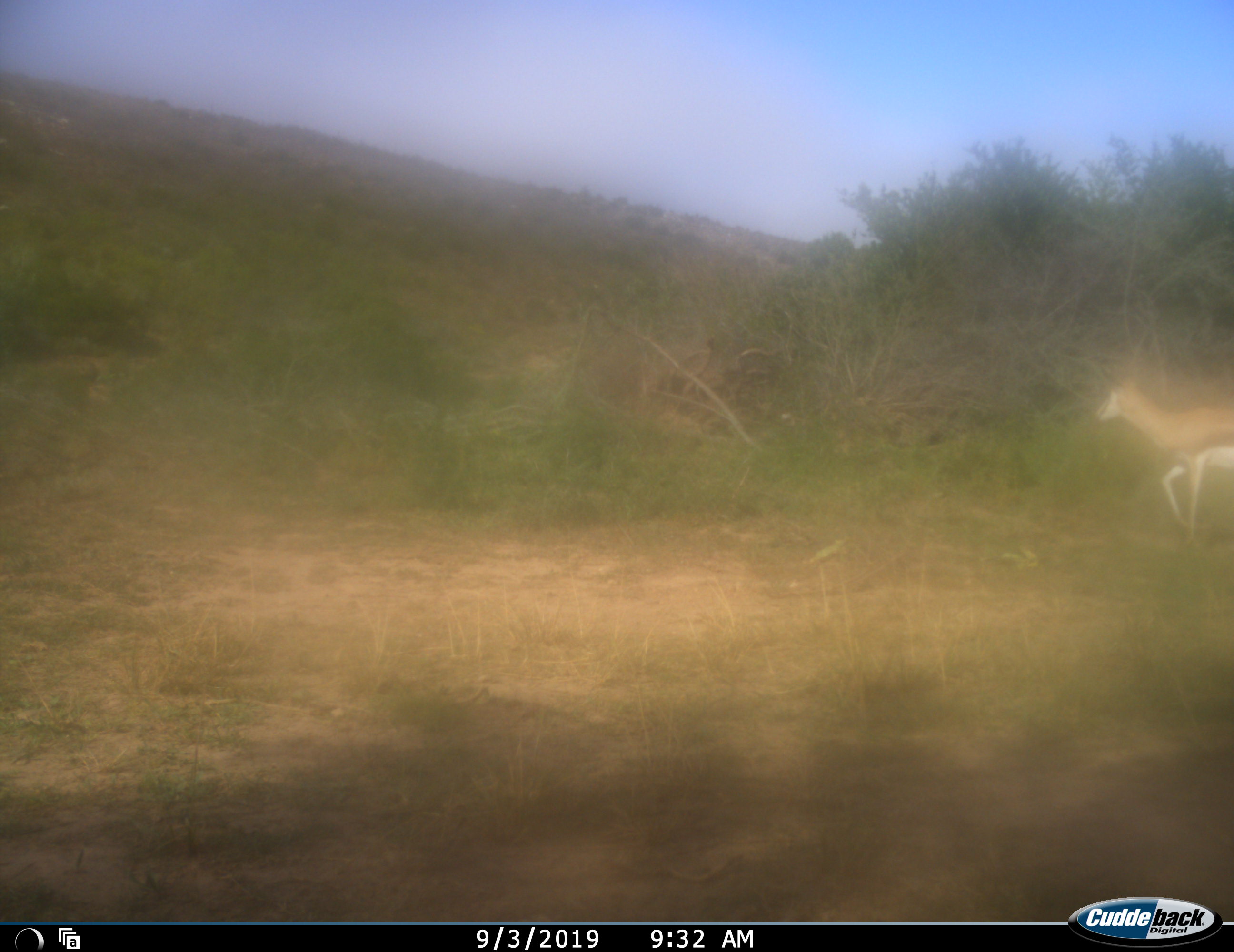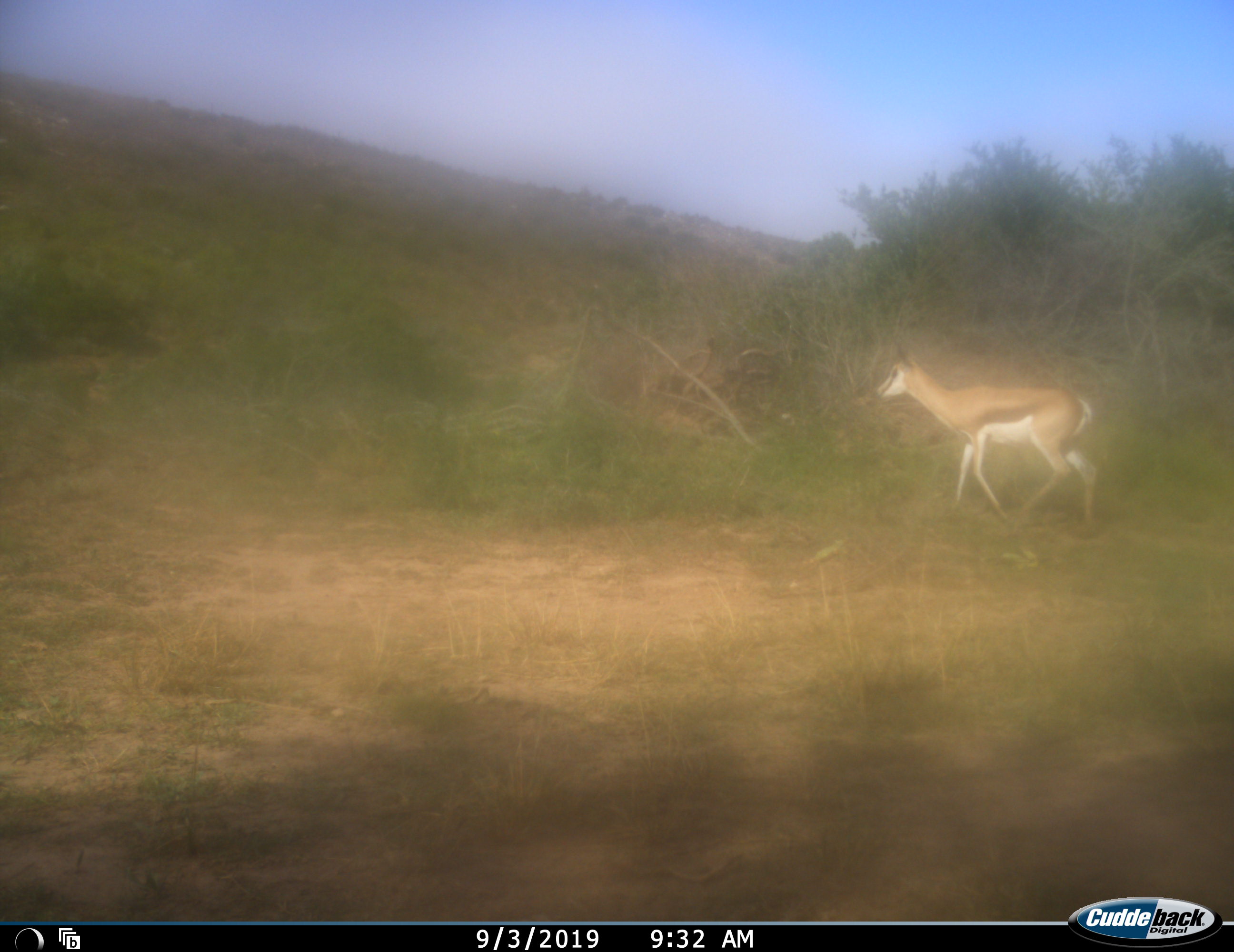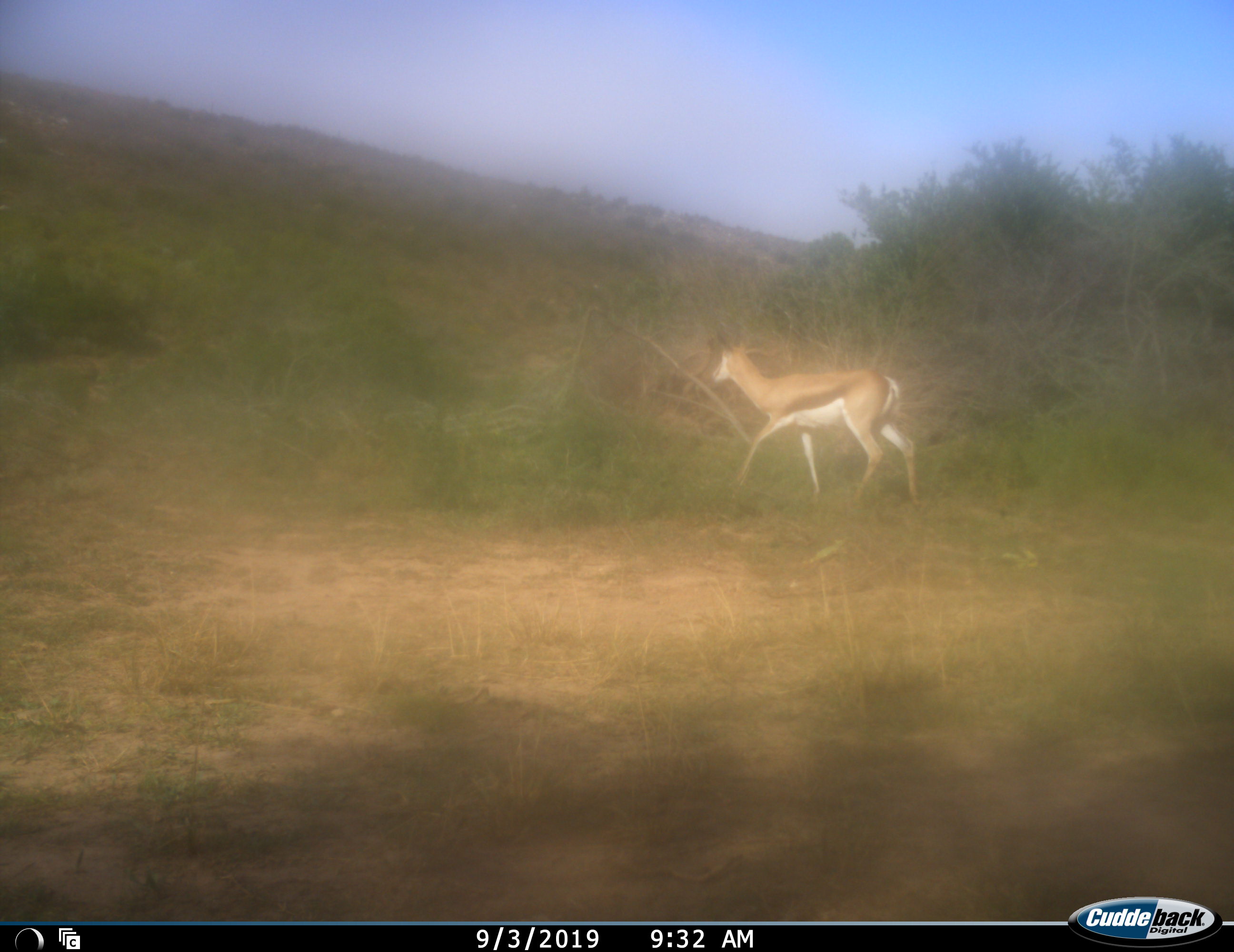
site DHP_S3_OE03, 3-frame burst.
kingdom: Animalia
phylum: Chordata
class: Mammalia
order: Artiodactyla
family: Bovidae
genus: Antidorcas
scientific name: Antidorcas marsupialis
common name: springbok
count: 1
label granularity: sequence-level